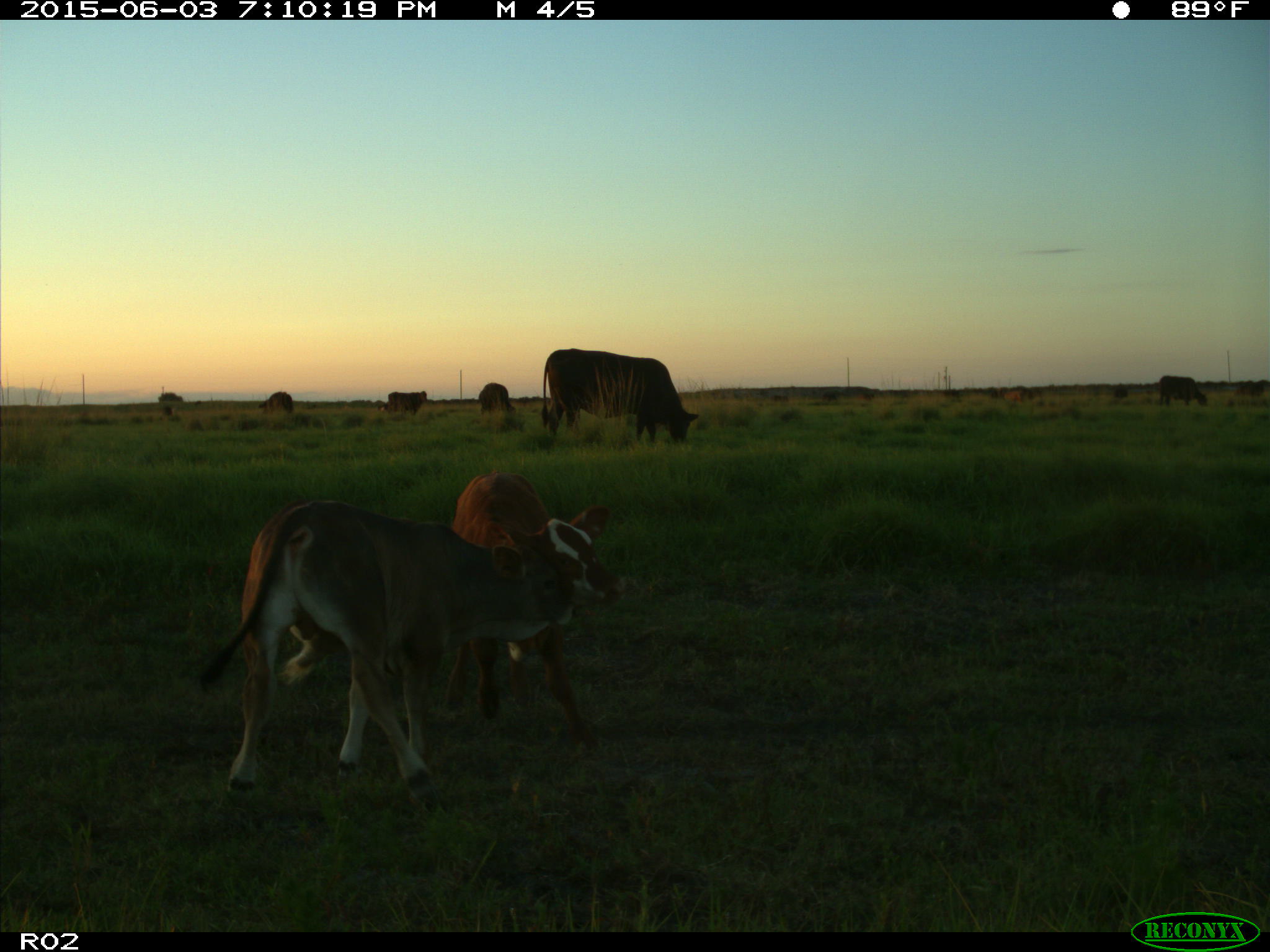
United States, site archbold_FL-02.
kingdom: Animalia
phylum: Chordata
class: Mammalia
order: Artiodactyla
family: Bovidae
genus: Bos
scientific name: Bos taurus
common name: domestic cow